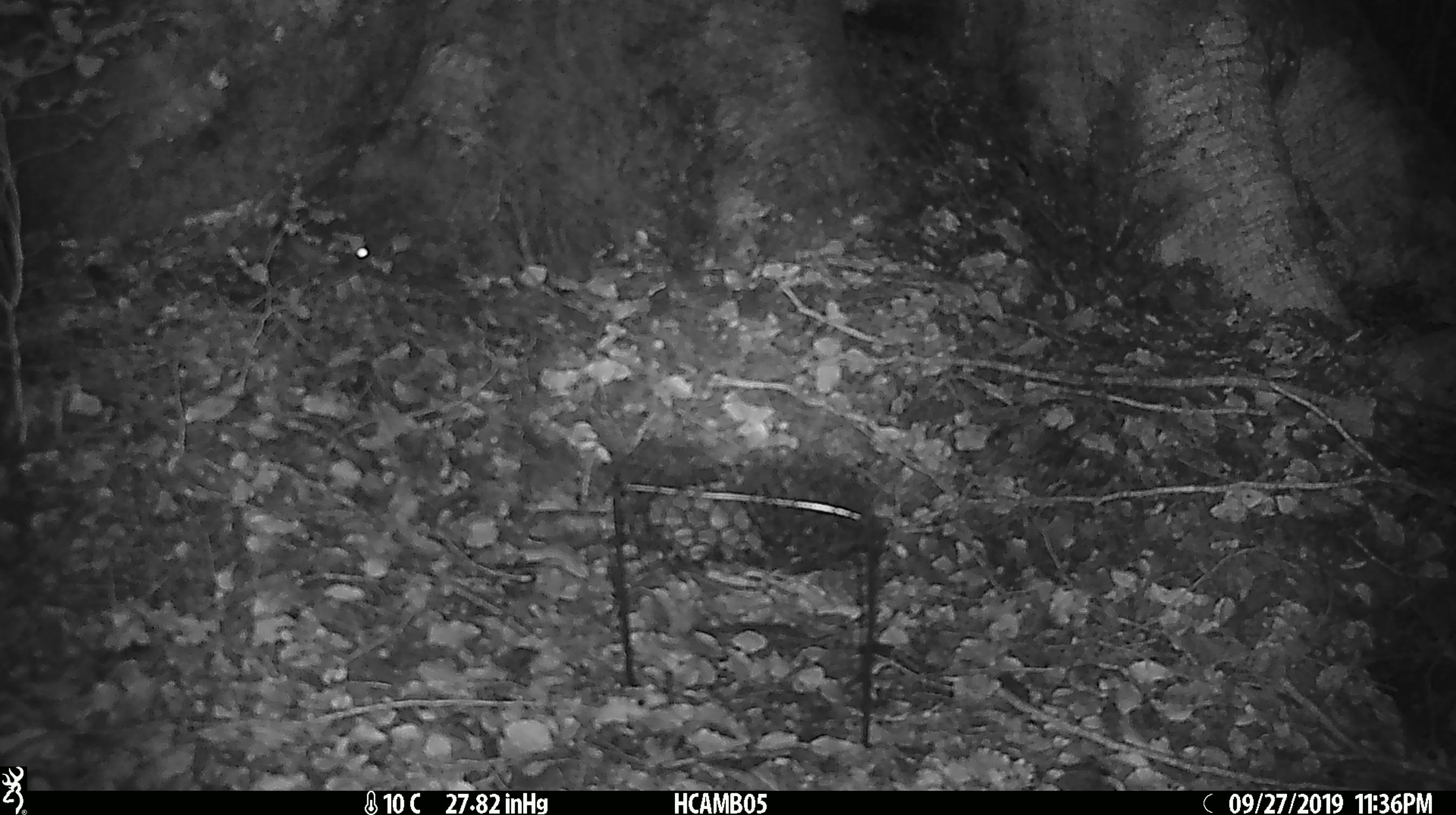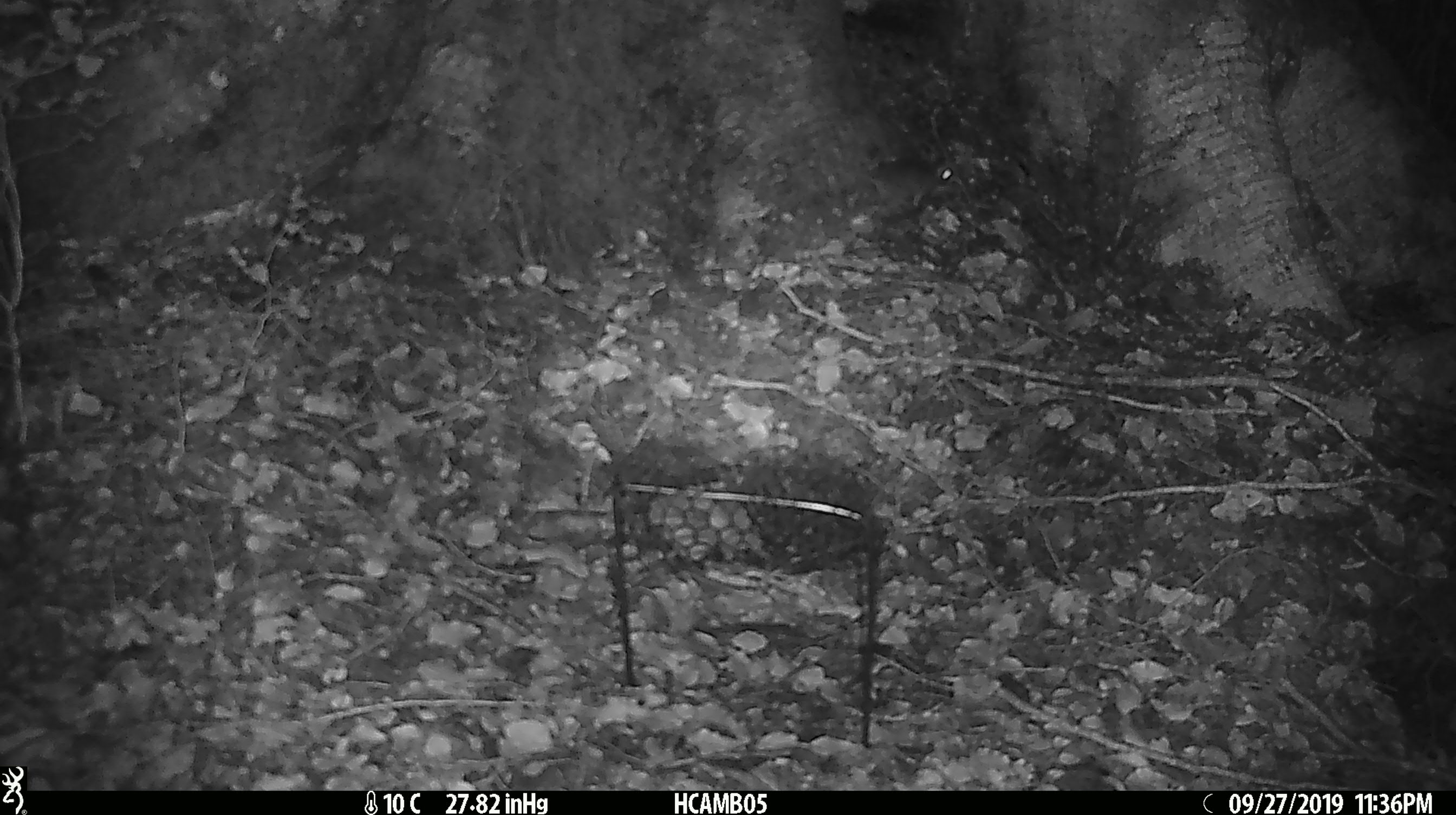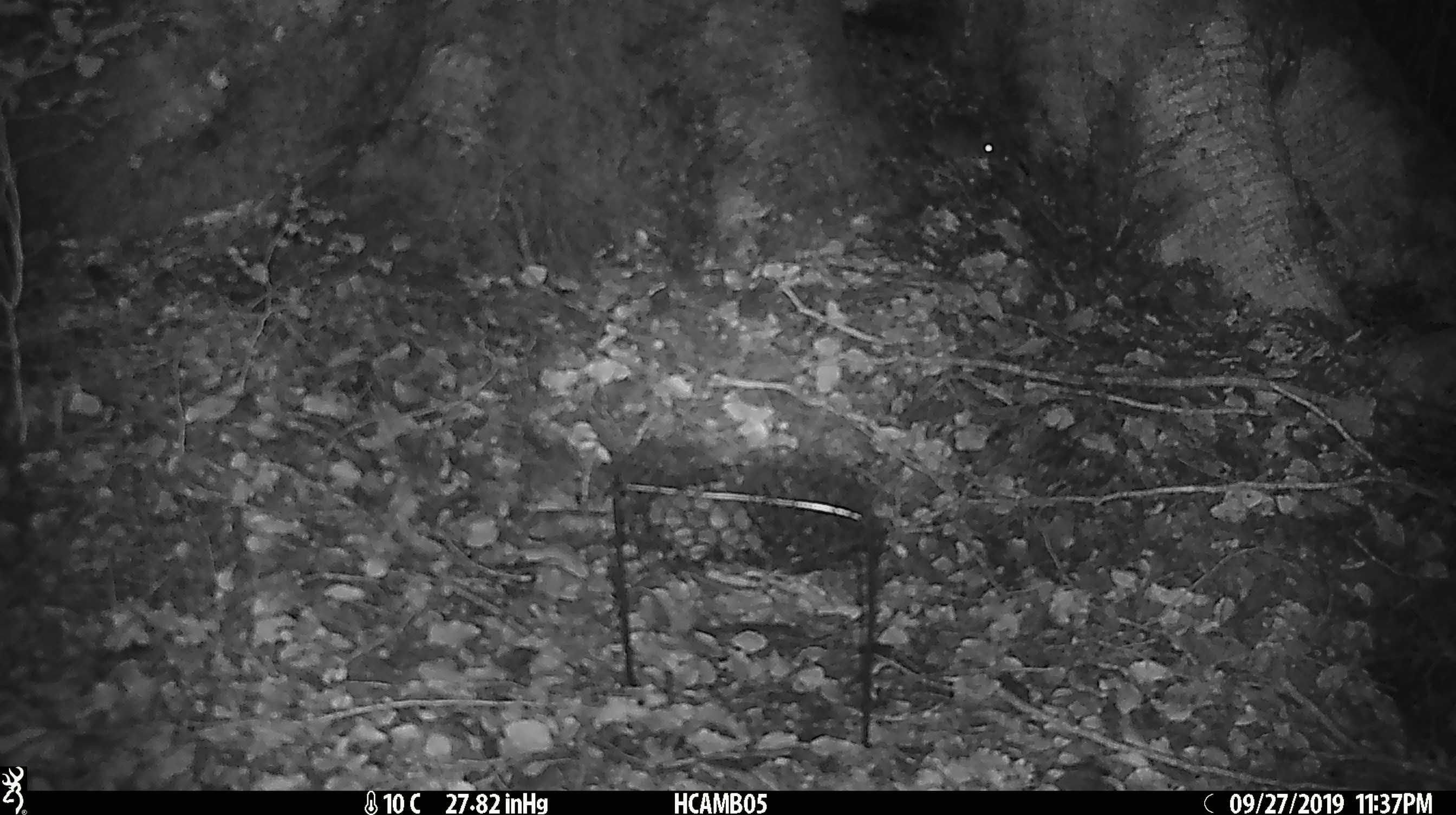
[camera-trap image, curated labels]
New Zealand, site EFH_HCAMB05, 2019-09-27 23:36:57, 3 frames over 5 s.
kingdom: Animalia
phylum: Chordata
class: Mammalia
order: Rodentia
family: Muridae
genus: Mus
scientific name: Mus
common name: mouse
Mouse (Mus).